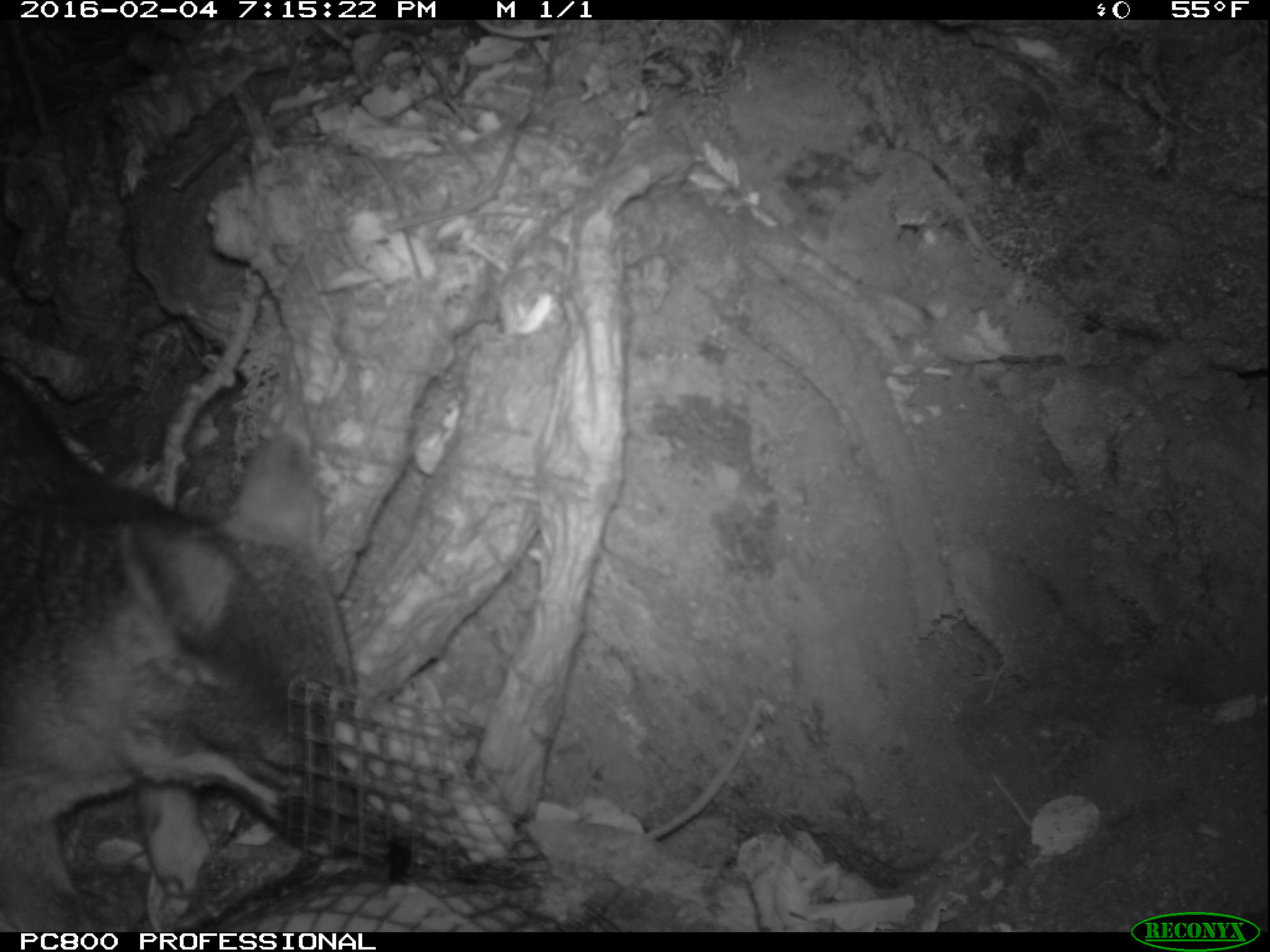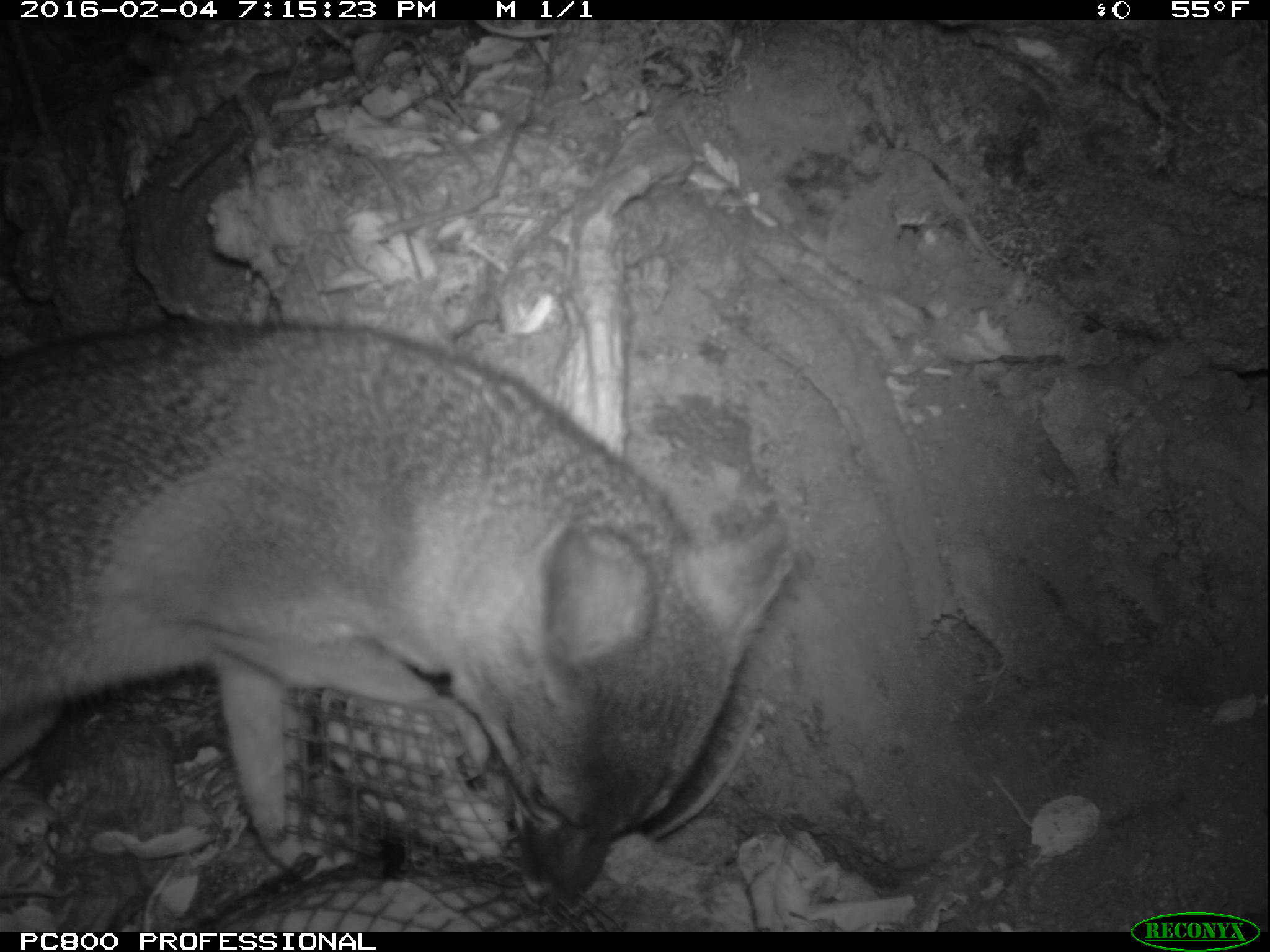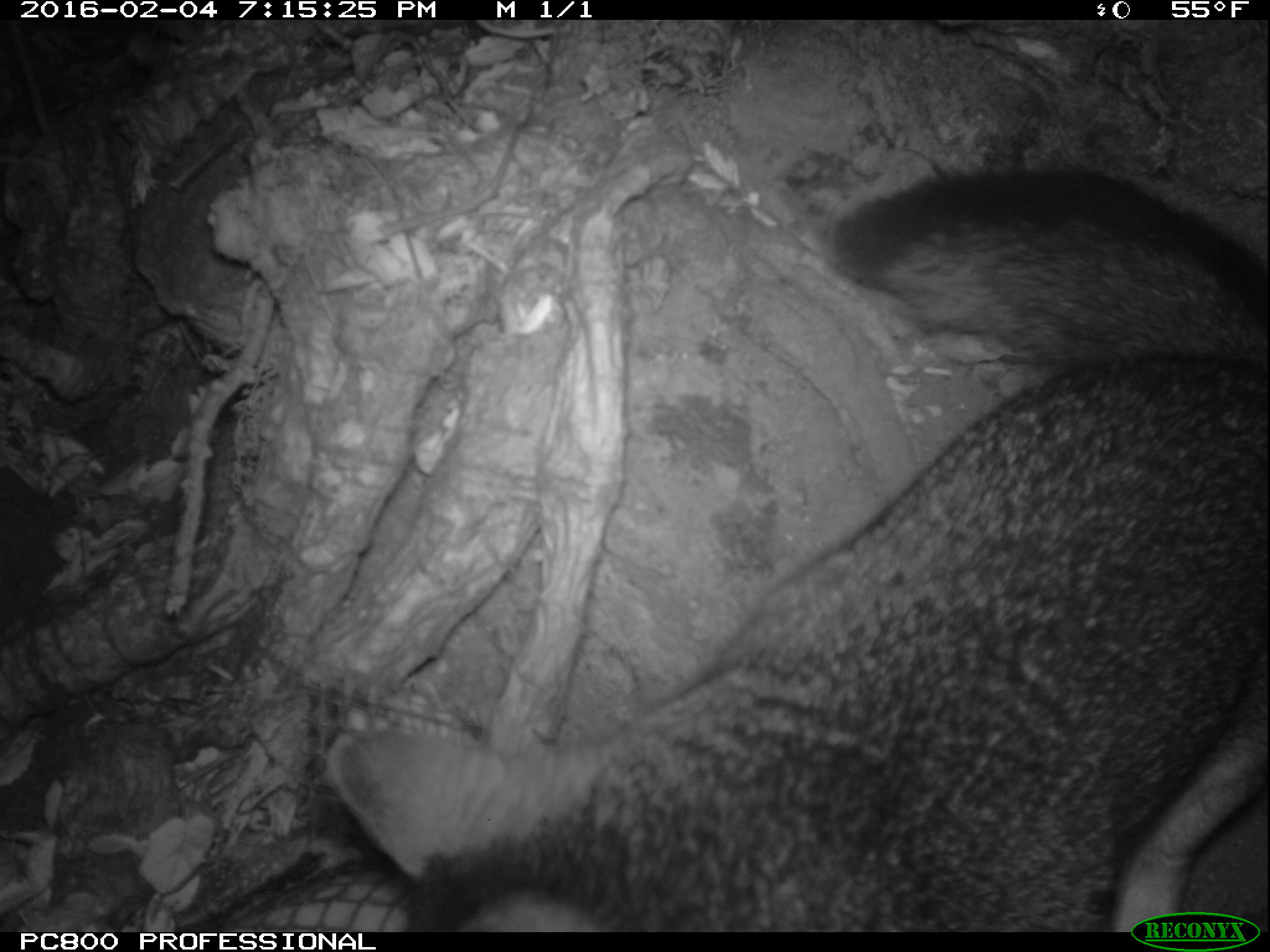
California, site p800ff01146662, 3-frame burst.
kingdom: Animalia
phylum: Chordata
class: Mammalia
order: Carnivora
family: Canidae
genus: Urocyon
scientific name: Urocyon littoralis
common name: island fox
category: fox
Fox (island fox) (Urocyon littoralis).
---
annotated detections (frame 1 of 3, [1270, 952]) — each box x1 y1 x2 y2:
fox: 0 370 371 931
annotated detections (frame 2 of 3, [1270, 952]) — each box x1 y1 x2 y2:
fox: 0 320 796 915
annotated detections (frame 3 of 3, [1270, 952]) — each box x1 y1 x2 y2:
fox: 326 155 1269 931